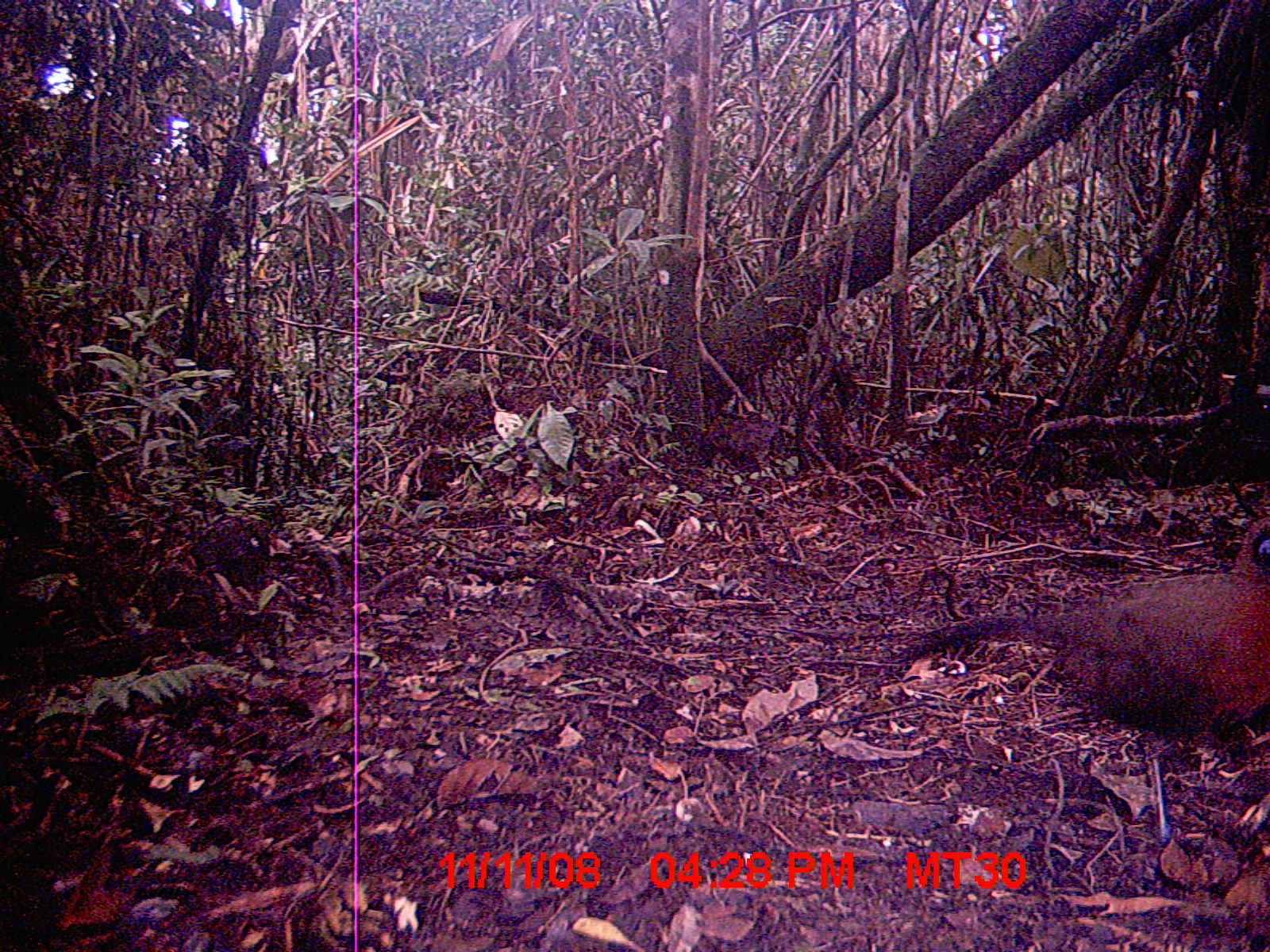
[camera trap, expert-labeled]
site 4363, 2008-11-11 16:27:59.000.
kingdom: Animalia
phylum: Chordata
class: Aves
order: Cuculiformes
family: Cuculidae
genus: Coua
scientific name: Coua serriana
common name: red-breasted coua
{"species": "Coua serriana (red-breasted coua)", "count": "1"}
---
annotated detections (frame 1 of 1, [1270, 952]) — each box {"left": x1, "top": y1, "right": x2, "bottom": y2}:
coua serriana: {"left": 893, "top": 515, "right": 1270, "bottom": 845}